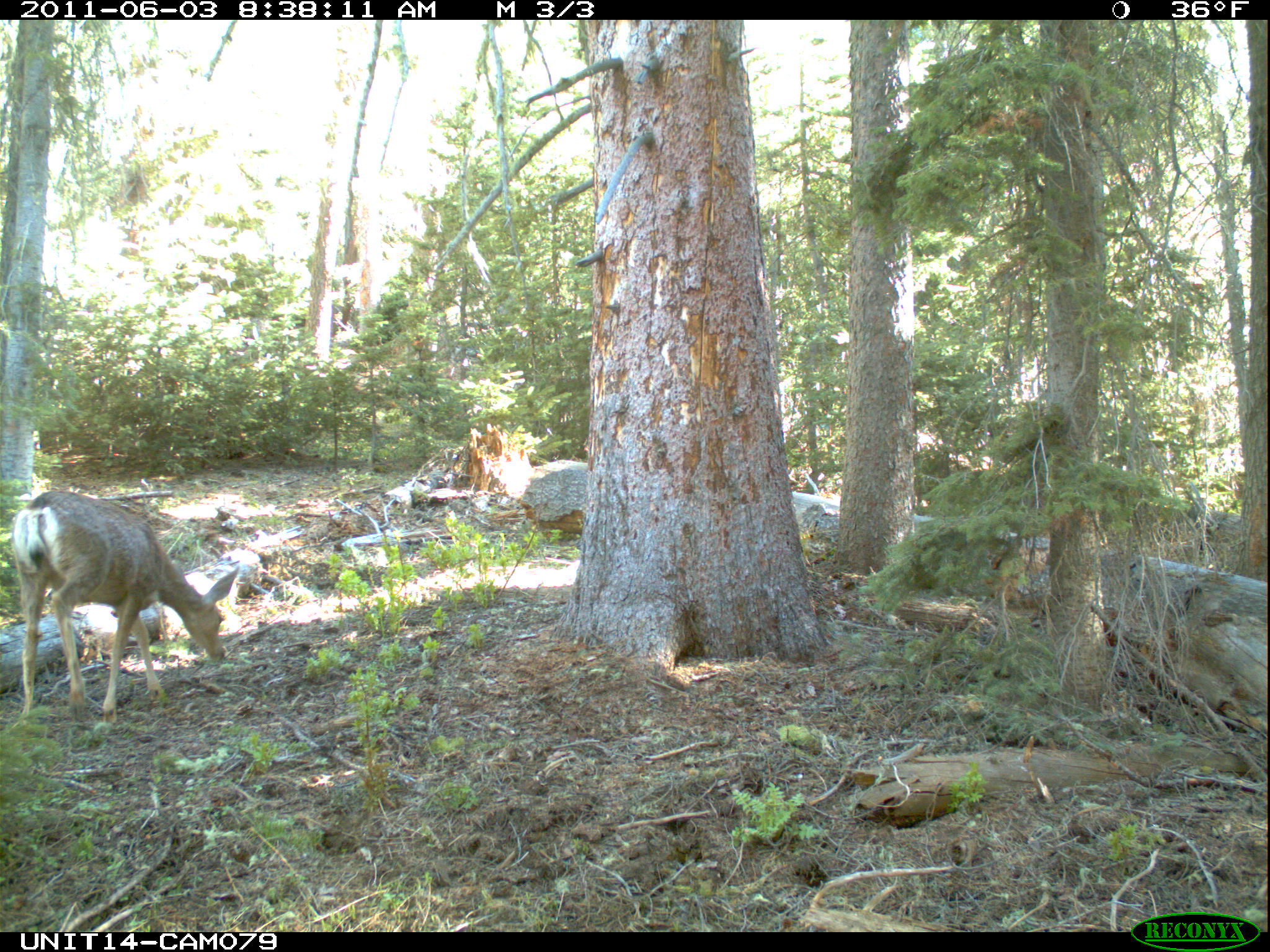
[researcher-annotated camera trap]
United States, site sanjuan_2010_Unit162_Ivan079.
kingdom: Animalia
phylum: Chordata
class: Mammalia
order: Artiodactyla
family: Cervidae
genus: Odocoileus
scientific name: Odocoileus hemionus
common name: mule deer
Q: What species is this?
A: Odocoileus hemionus (mule deer).